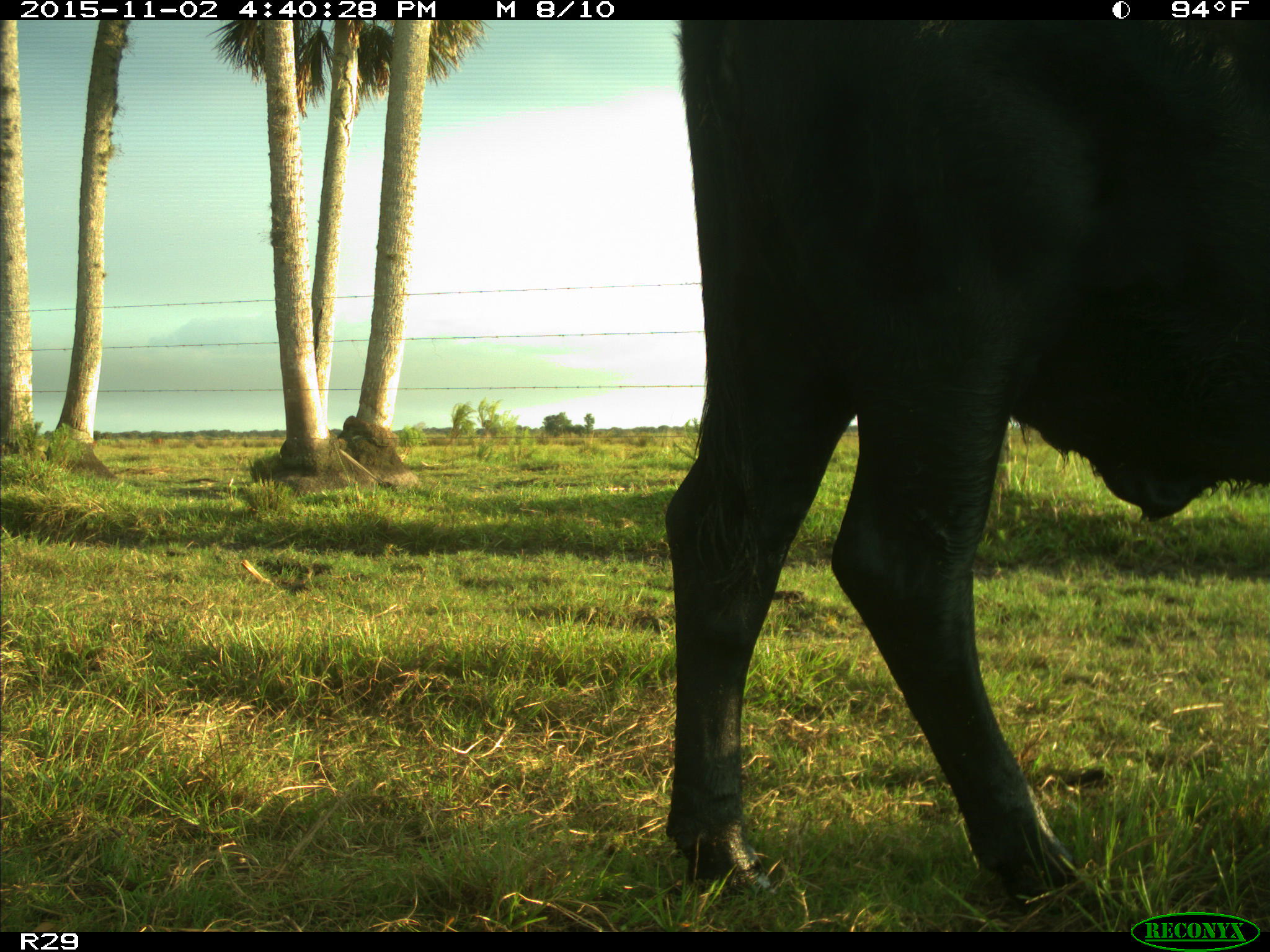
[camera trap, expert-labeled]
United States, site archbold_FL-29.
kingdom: Animalia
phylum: Chordata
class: Mammalia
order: Artiodactyla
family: Bovidae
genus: Bos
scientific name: Bos taurus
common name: domestic cow